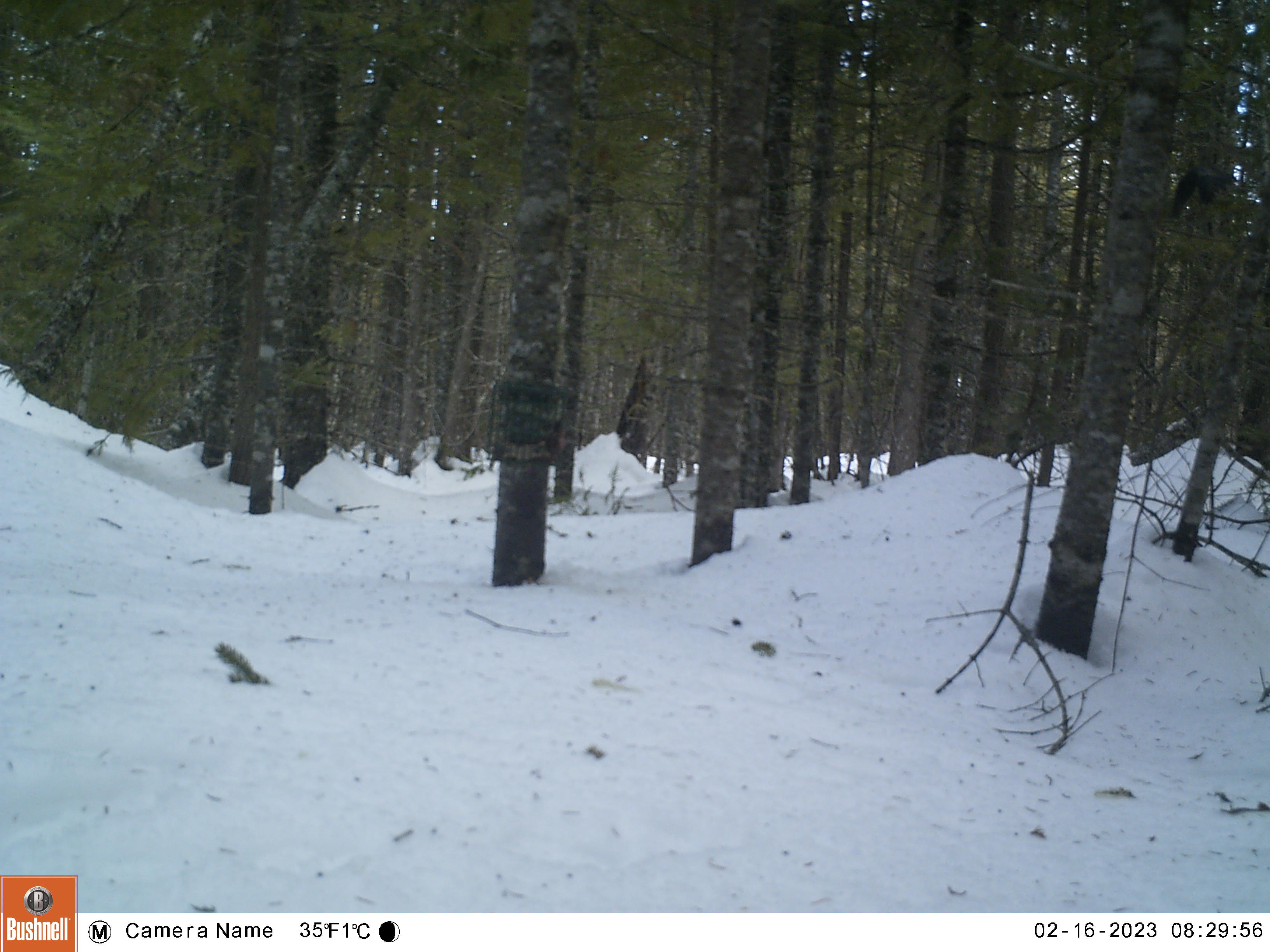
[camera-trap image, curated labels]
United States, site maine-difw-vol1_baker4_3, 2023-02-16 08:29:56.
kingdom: Animalia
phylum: Chordata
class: Aves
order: Passeriformes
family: Corvidae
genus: Perisoreus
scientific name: Perisoreus canadensis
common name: canada jay